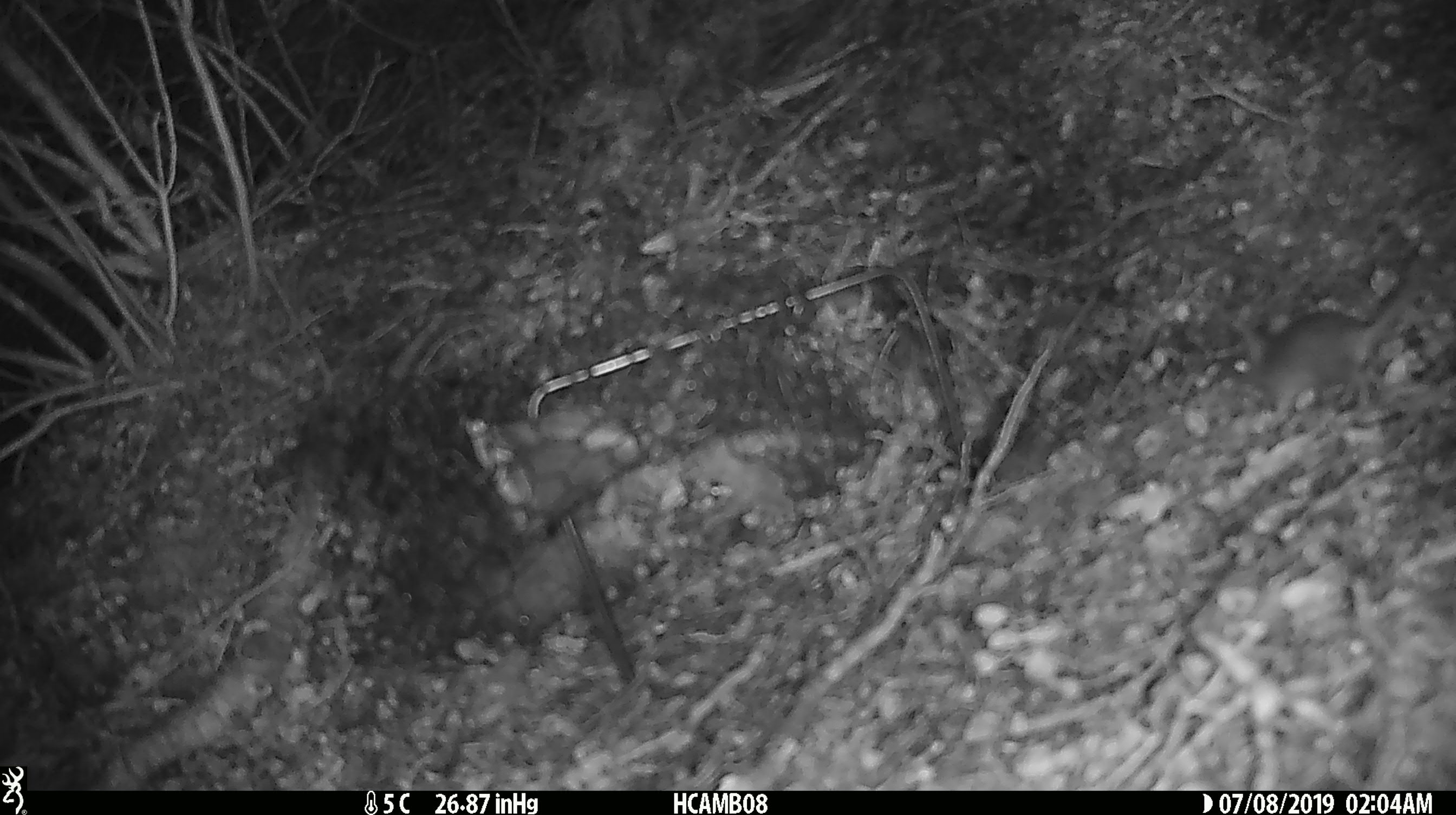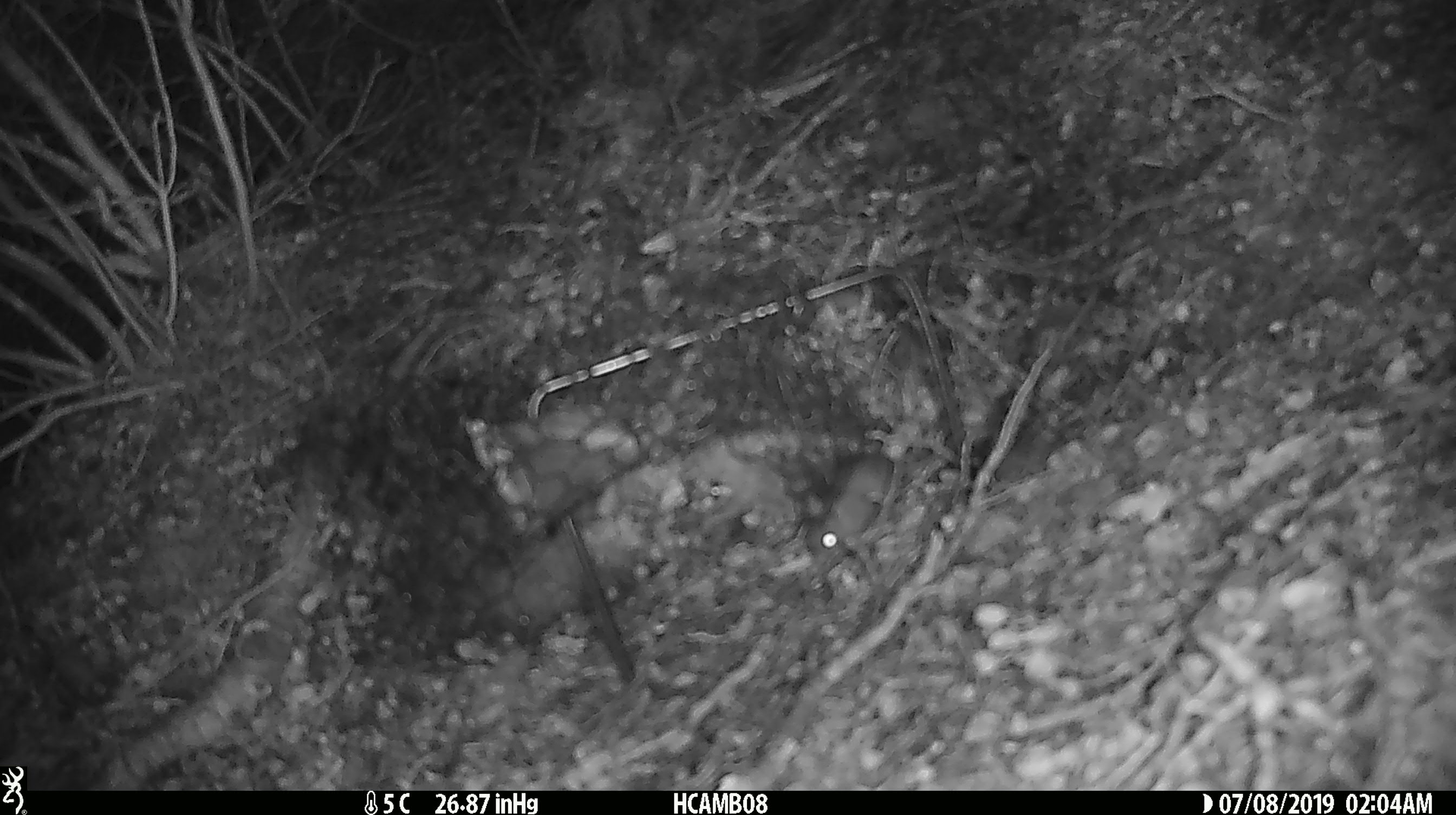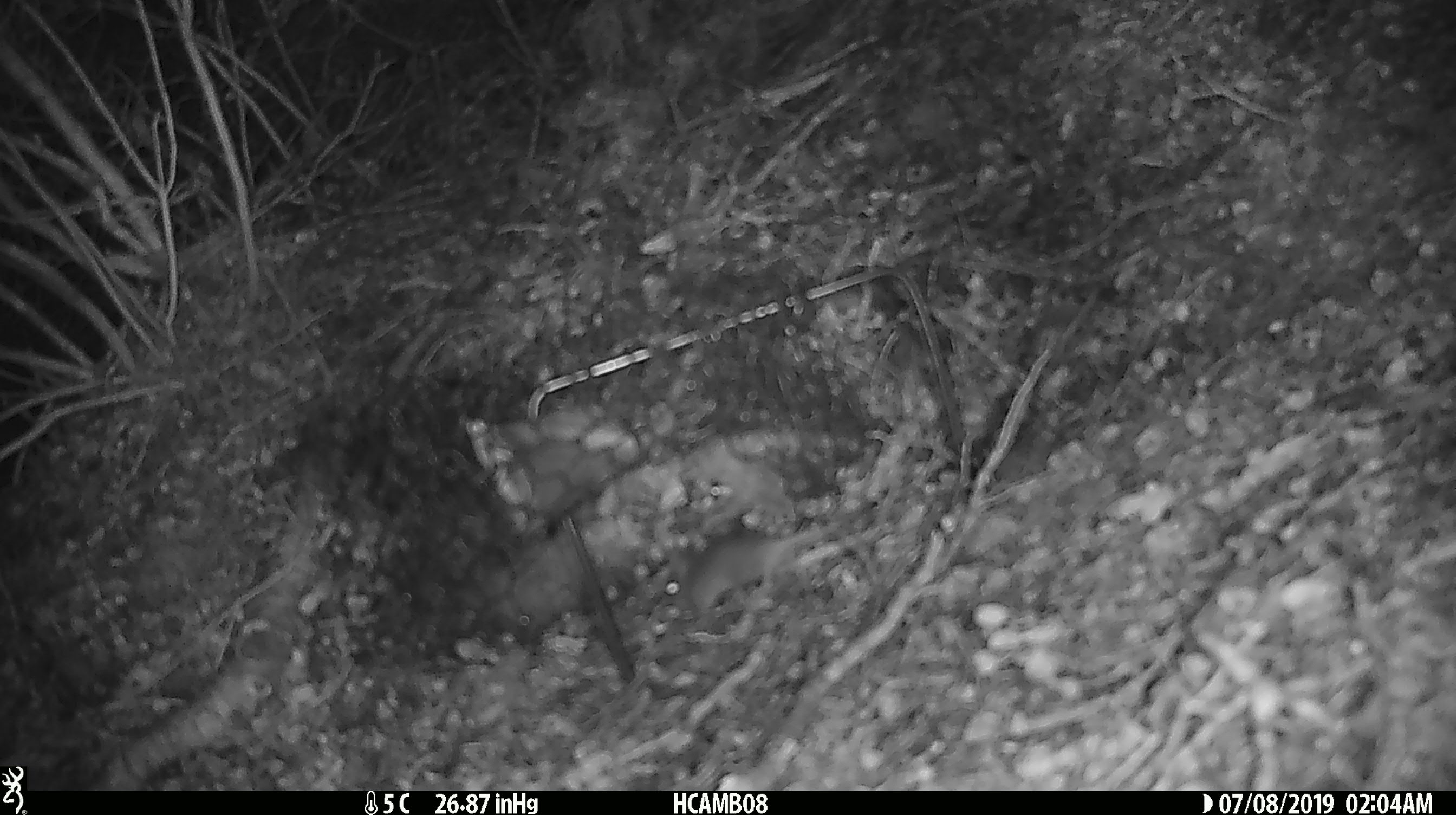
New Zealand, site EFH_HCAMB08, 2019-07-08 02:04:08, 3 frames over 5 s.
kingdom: Animalia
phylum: Chordata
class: Mammalia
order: Rodentia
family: Muridae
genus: Mus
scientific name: Mus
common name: mouse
Mouse (Mus).